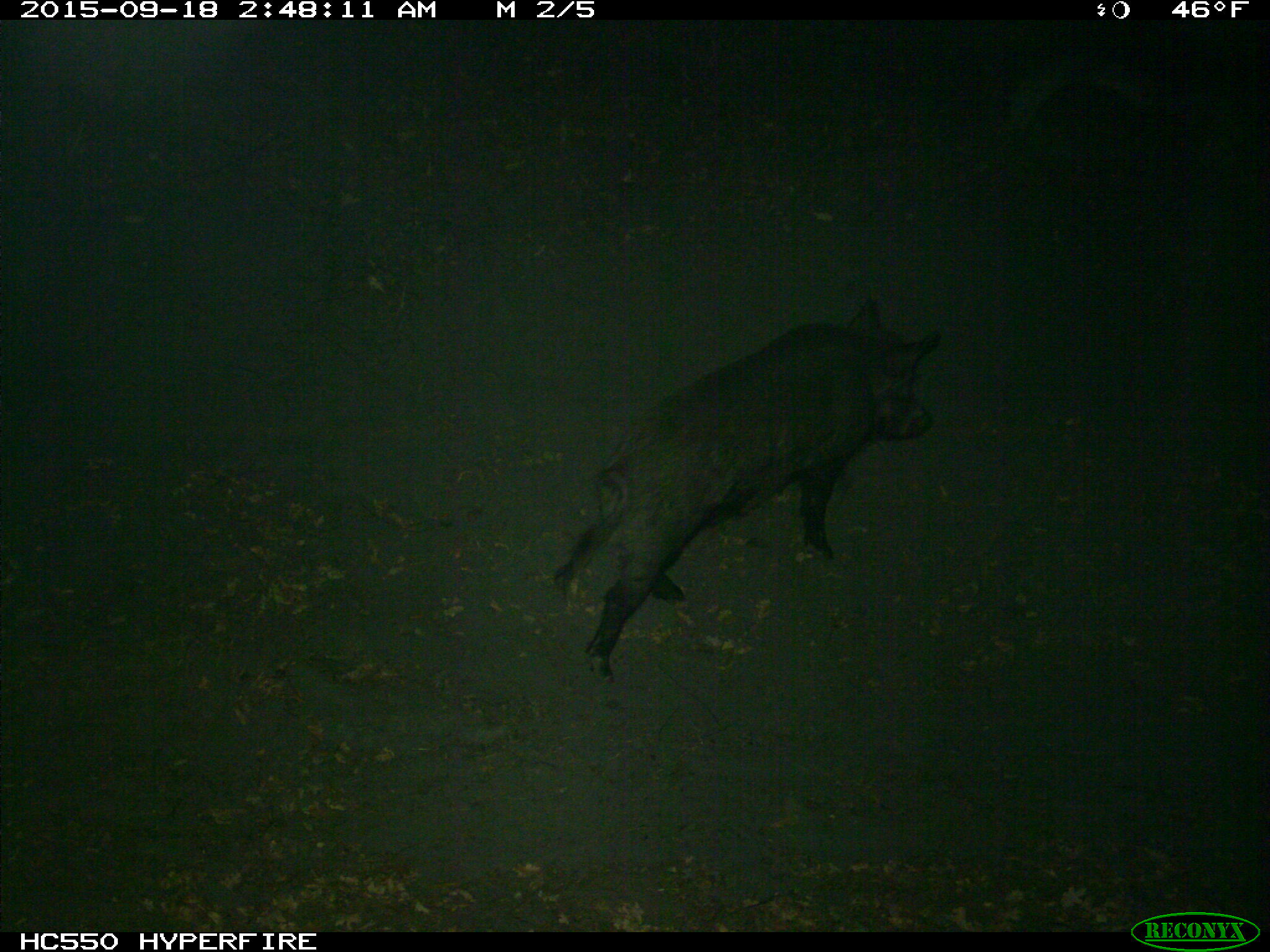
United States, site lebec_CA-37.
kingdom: Animalia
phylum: Chordata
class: Mammalia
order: Artiodactyla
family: Suidae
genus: Sus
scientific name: Sus scrofa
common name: wild boar